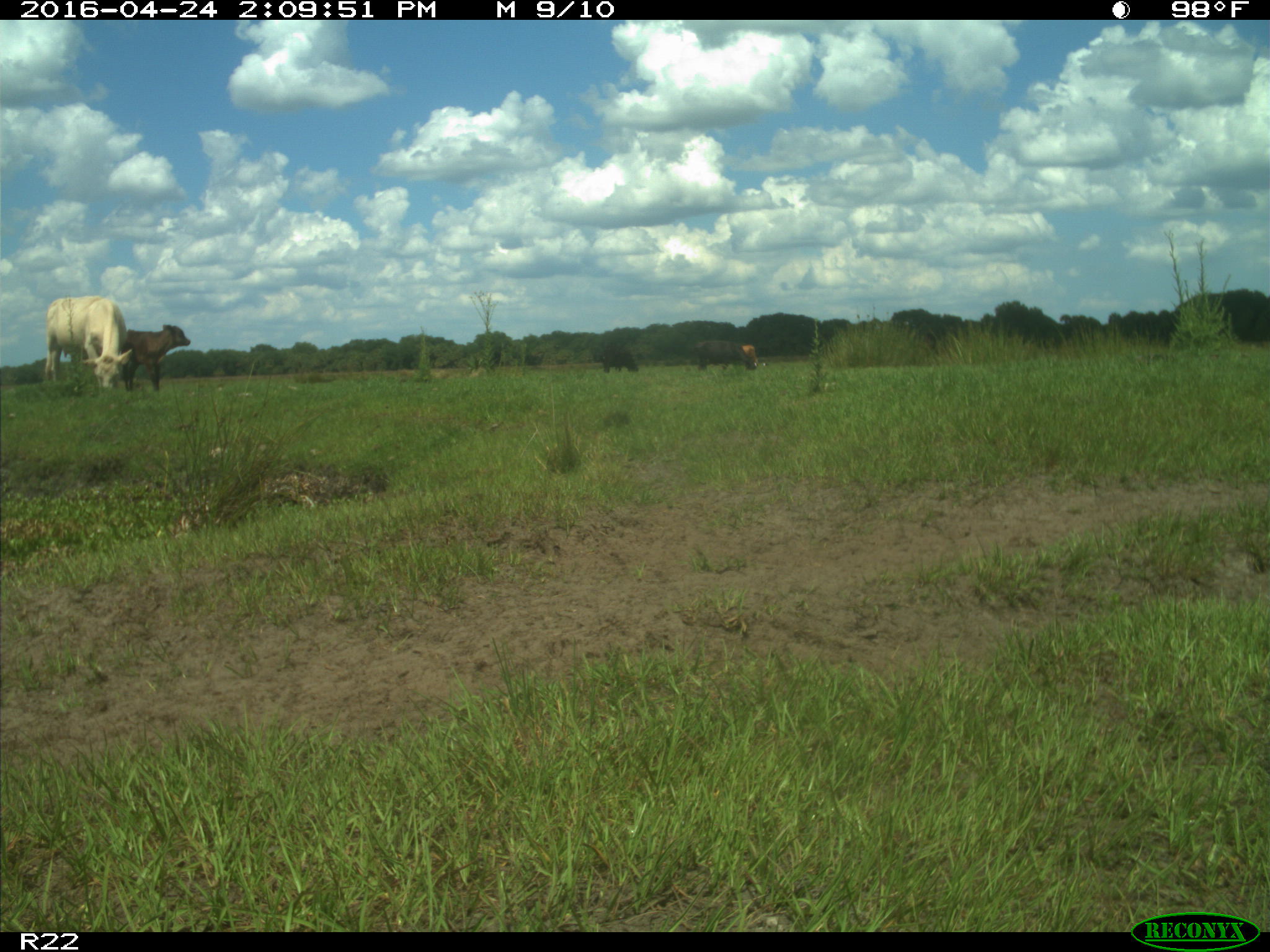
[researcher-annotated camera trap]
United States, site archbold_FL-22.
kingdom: Animalia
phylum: Chordata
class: Mammalia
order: Artiodactyla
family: Bovidae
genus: Bos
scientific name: Bos taurus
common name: domestic cow